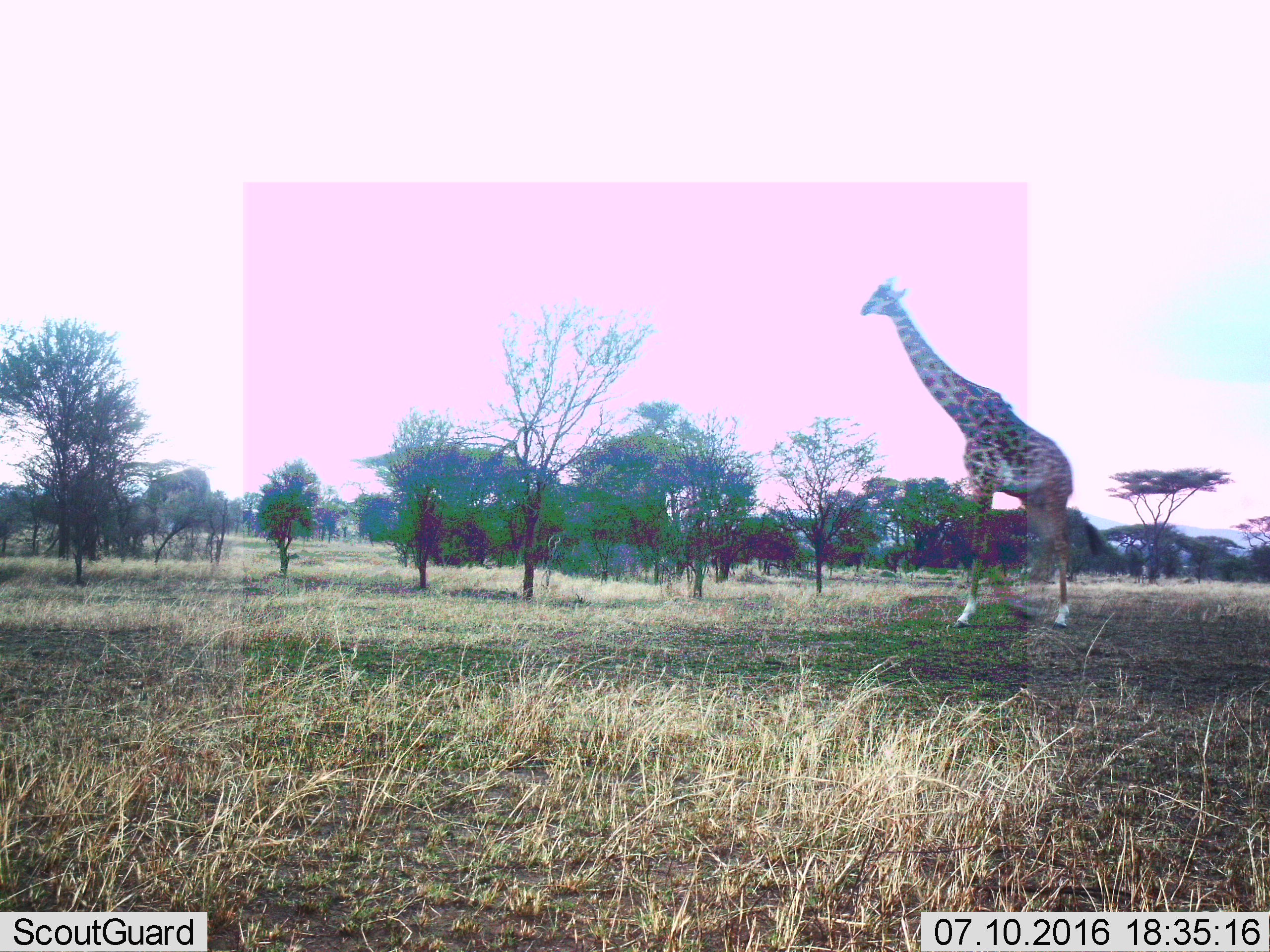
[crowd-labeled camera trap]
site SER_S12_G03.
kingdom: Animalia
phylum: Chordata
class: Mammalia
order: Artiodactyla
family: Giraffidae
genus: Giraffa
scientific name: Giraffa camelopardalis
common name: giraffe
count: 1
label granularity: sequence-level